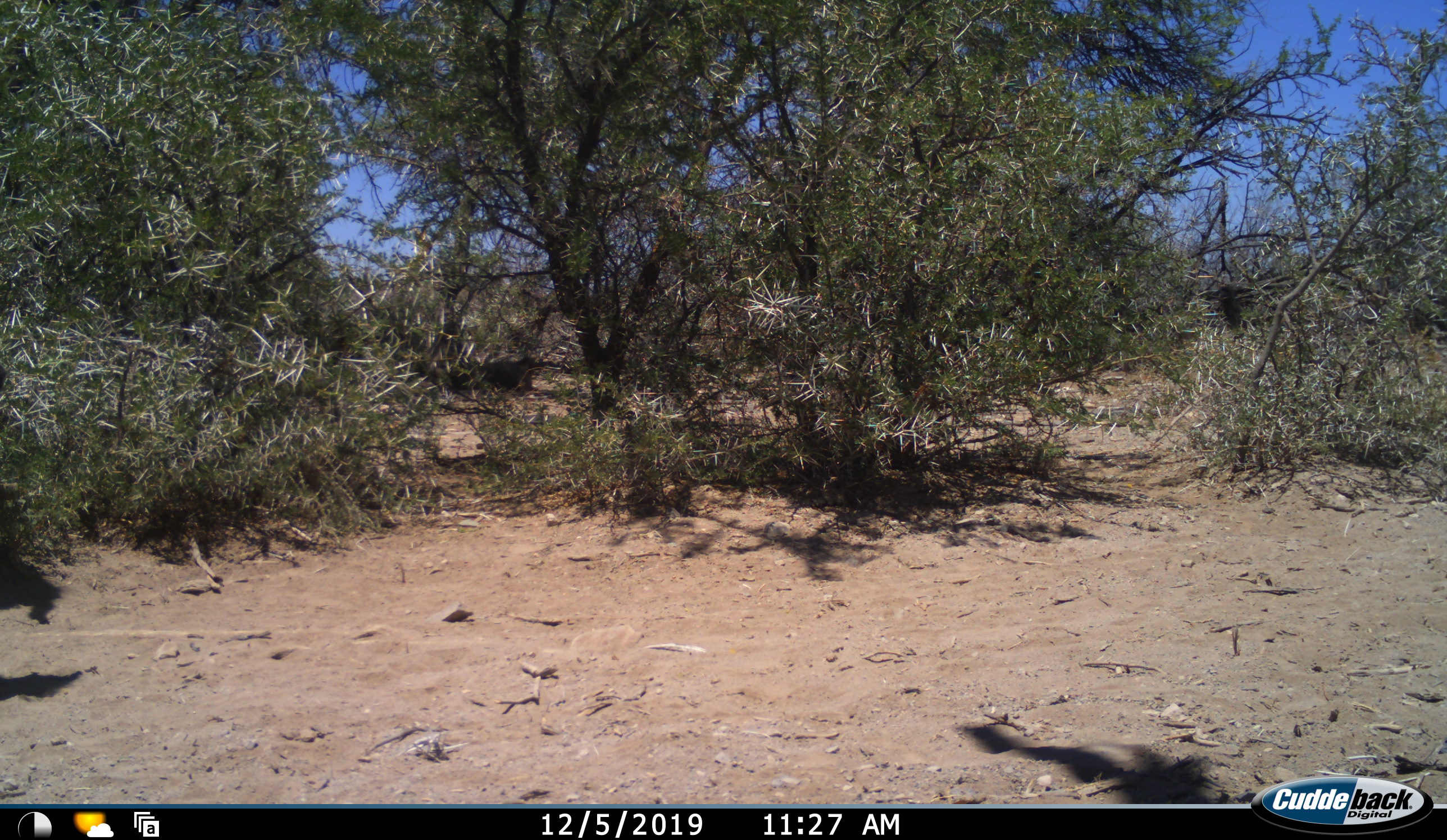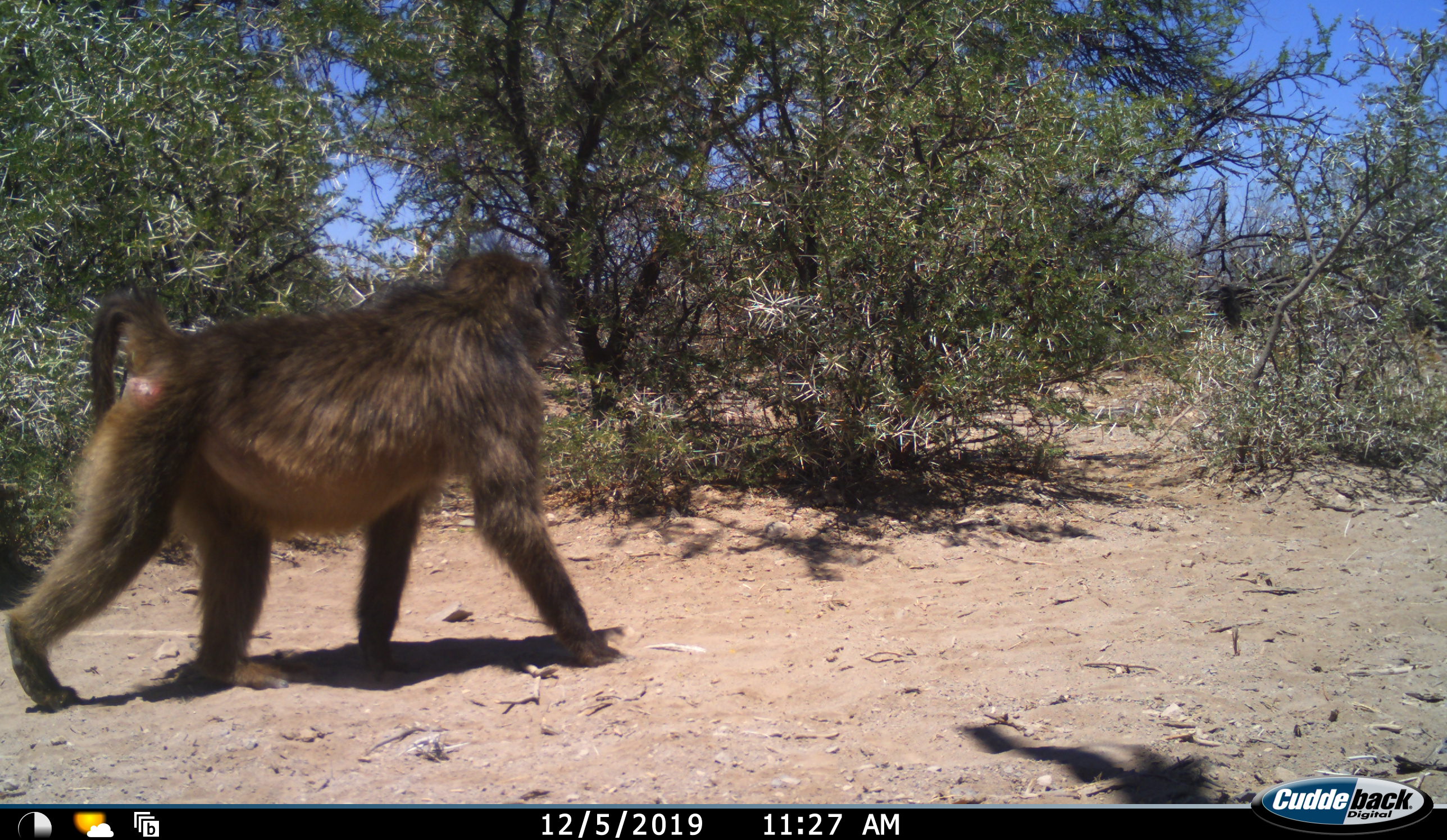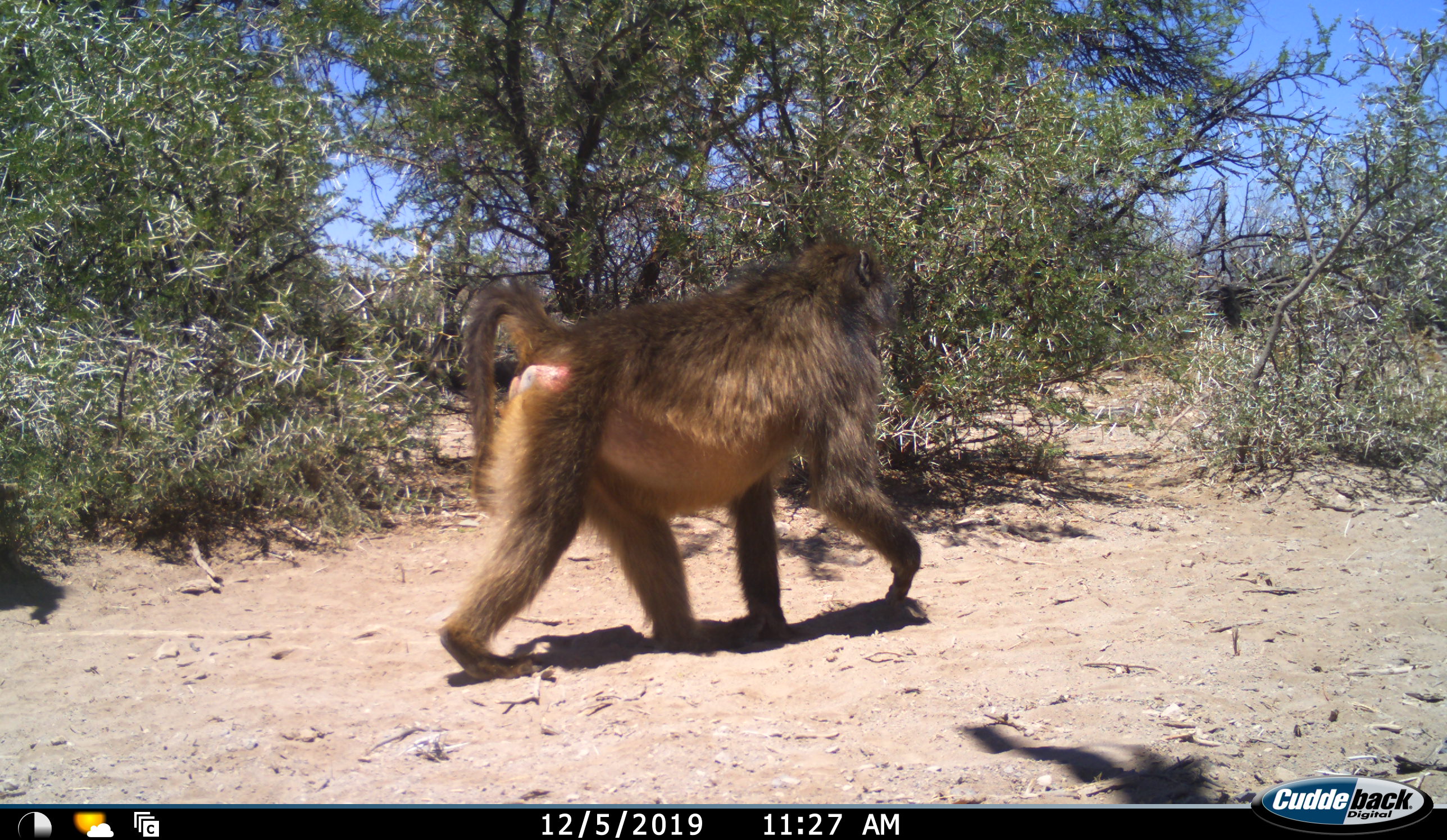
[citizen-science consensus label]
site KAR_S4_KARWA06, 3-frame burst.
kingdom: Animalia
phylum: Chordata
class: Mammalia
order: Primates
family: Cercopithecidae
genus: Papio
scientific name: Papio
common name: baboon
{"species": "baboon (Papio)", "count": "1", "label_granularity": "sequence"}